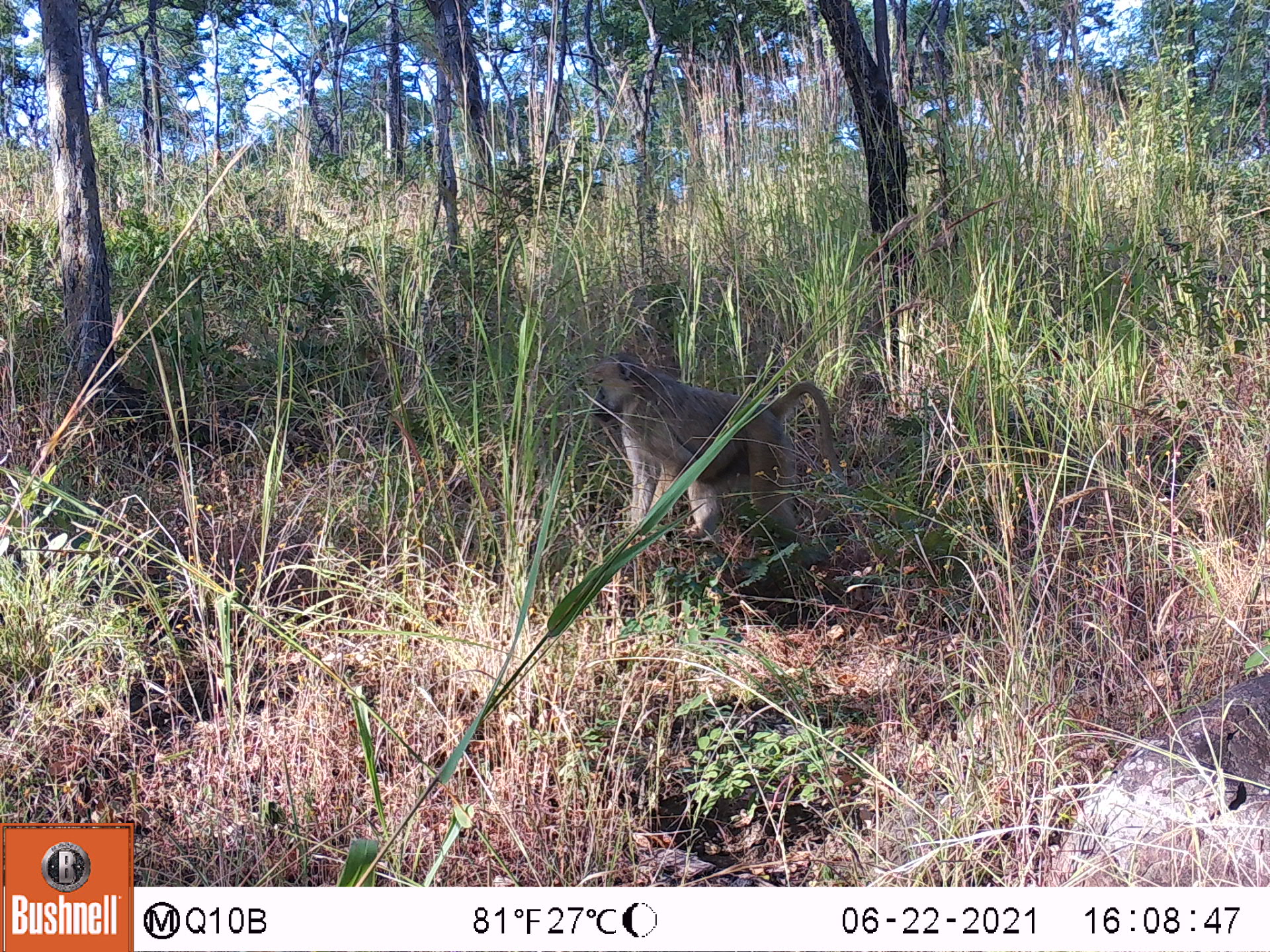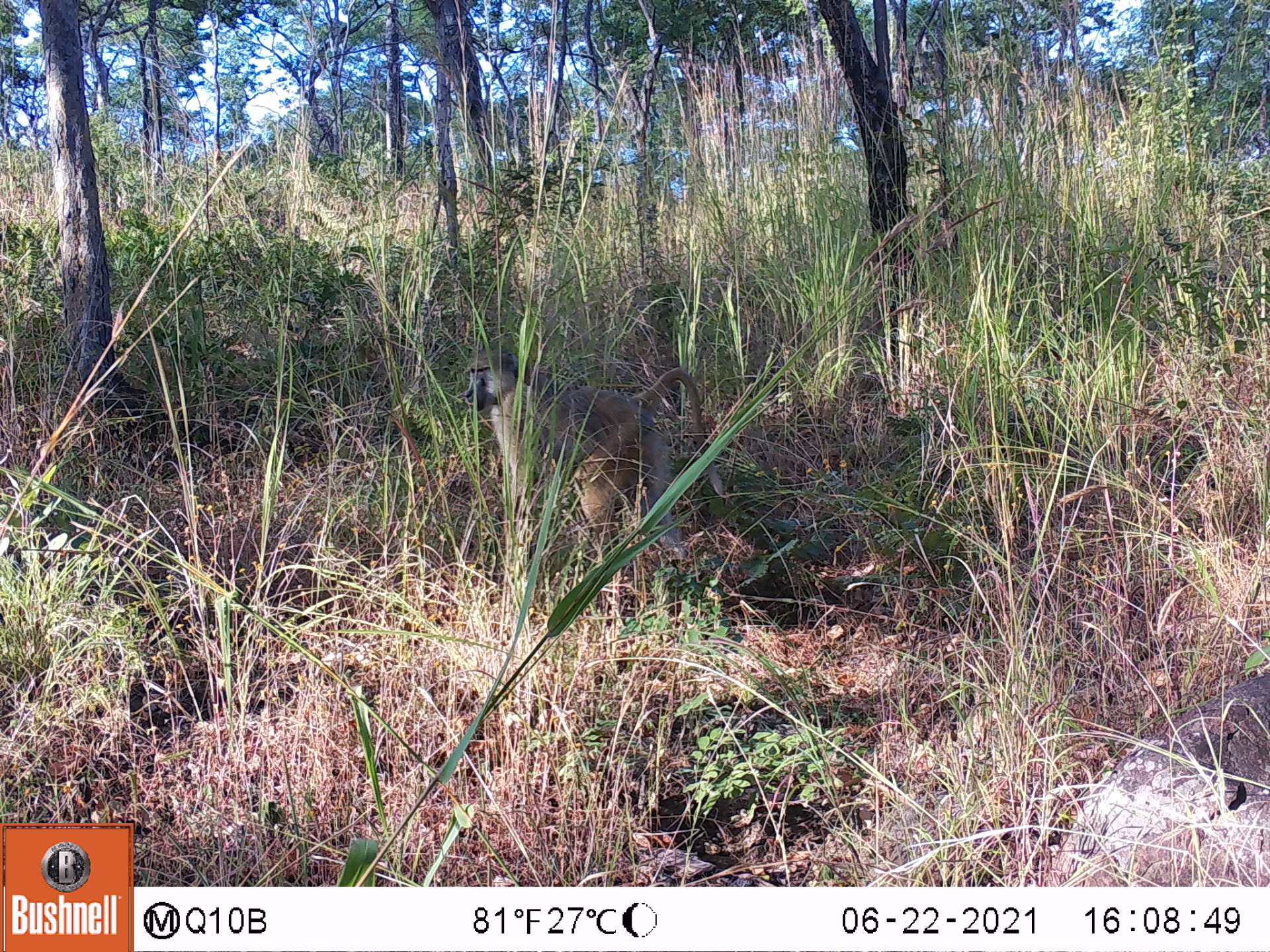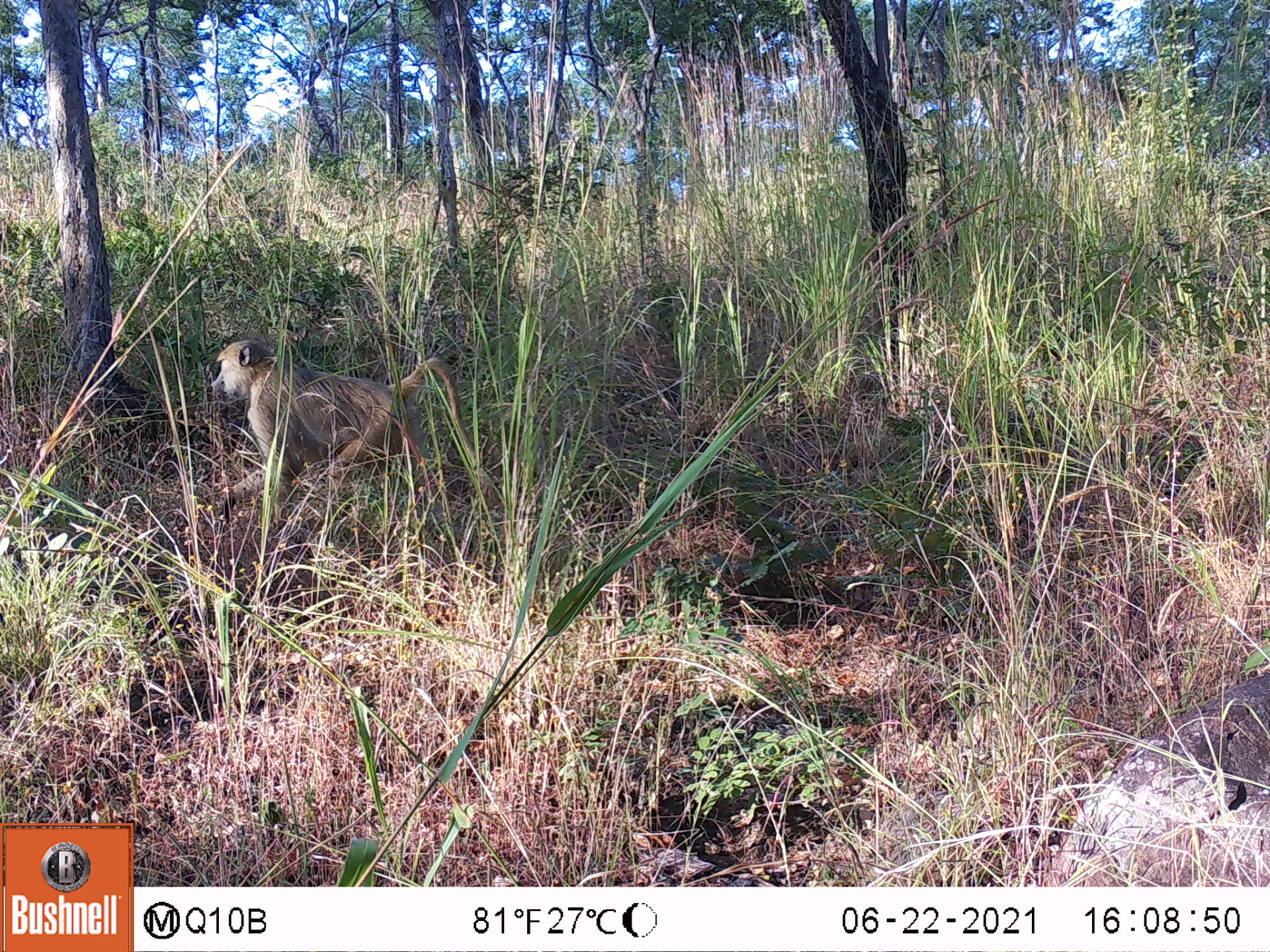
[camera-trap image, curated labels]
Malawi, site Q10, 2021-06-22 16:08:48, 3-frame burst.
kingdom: Animalia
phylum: Chordata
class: Mammalia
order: Primates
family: Cercopithecidae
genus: Papio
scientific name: Papio cynocephalus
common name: yellow baboon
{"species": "yellow baboon (Papio cynocephalus)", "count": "1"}